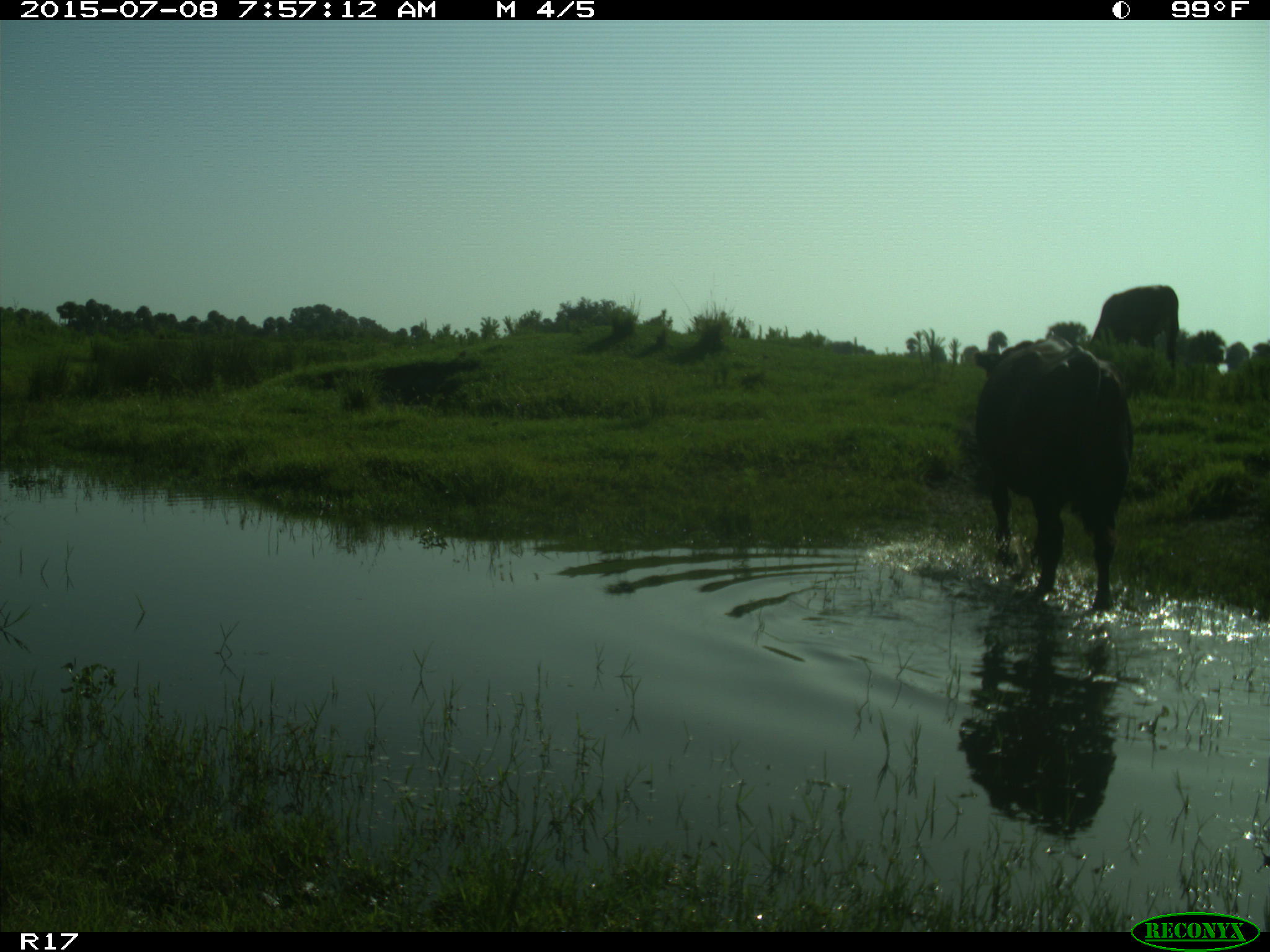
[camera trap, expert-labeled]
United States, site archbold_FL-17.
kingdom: Animalia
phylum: Chordata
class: Mammalia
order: Artiodactyla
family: Bovidae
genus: Bos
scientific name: Bos taurus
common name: domestic cow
Bos taurus (domestic cow).